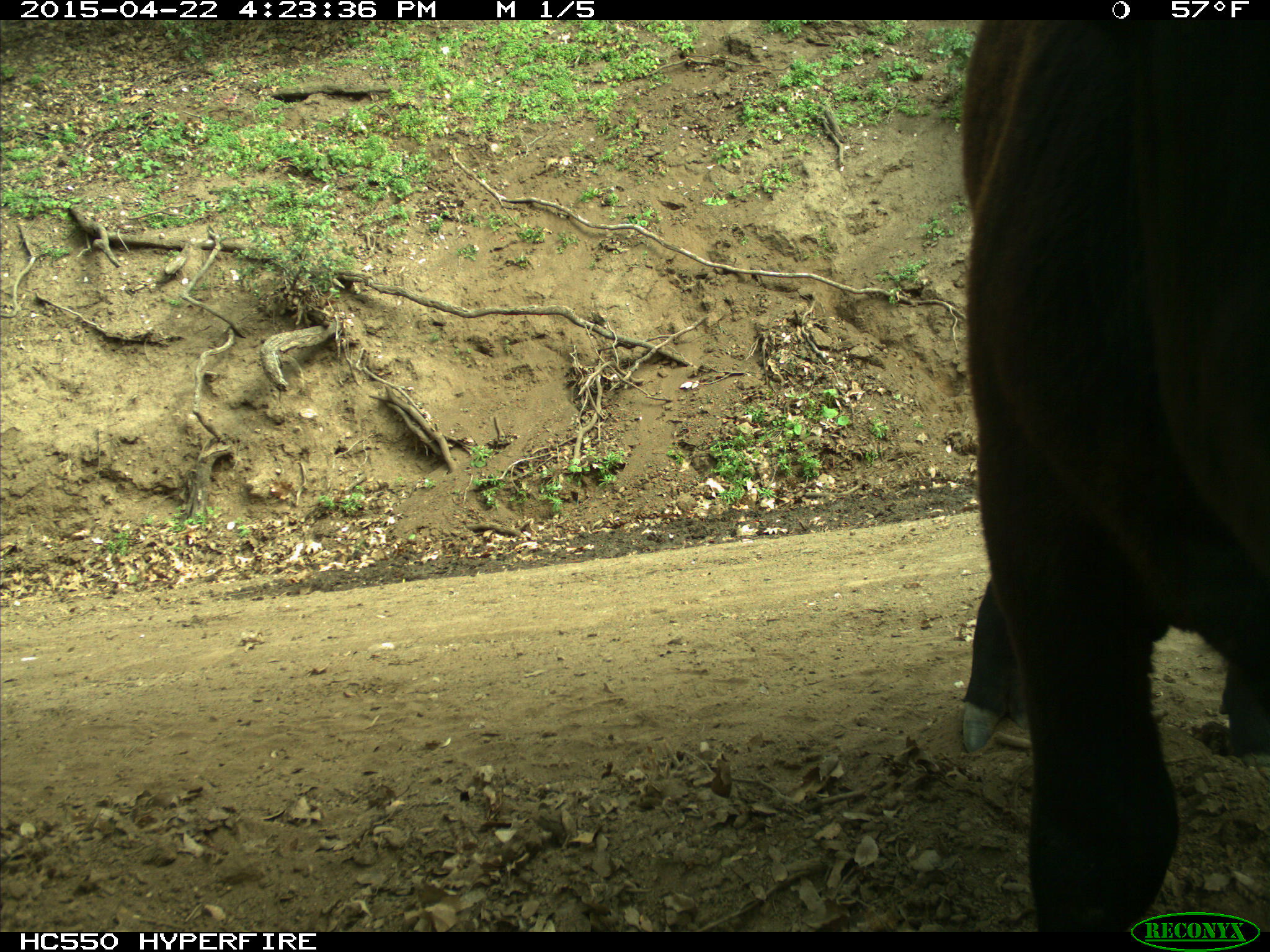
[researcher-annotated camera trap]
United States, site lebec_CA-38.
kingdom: Animalia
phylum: Chordata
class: Mammalia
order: Artiodactyla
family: Bovidae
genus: Bos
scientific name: Bos taurus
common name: domestic cow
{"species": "Bos taurus (domestic cow)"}